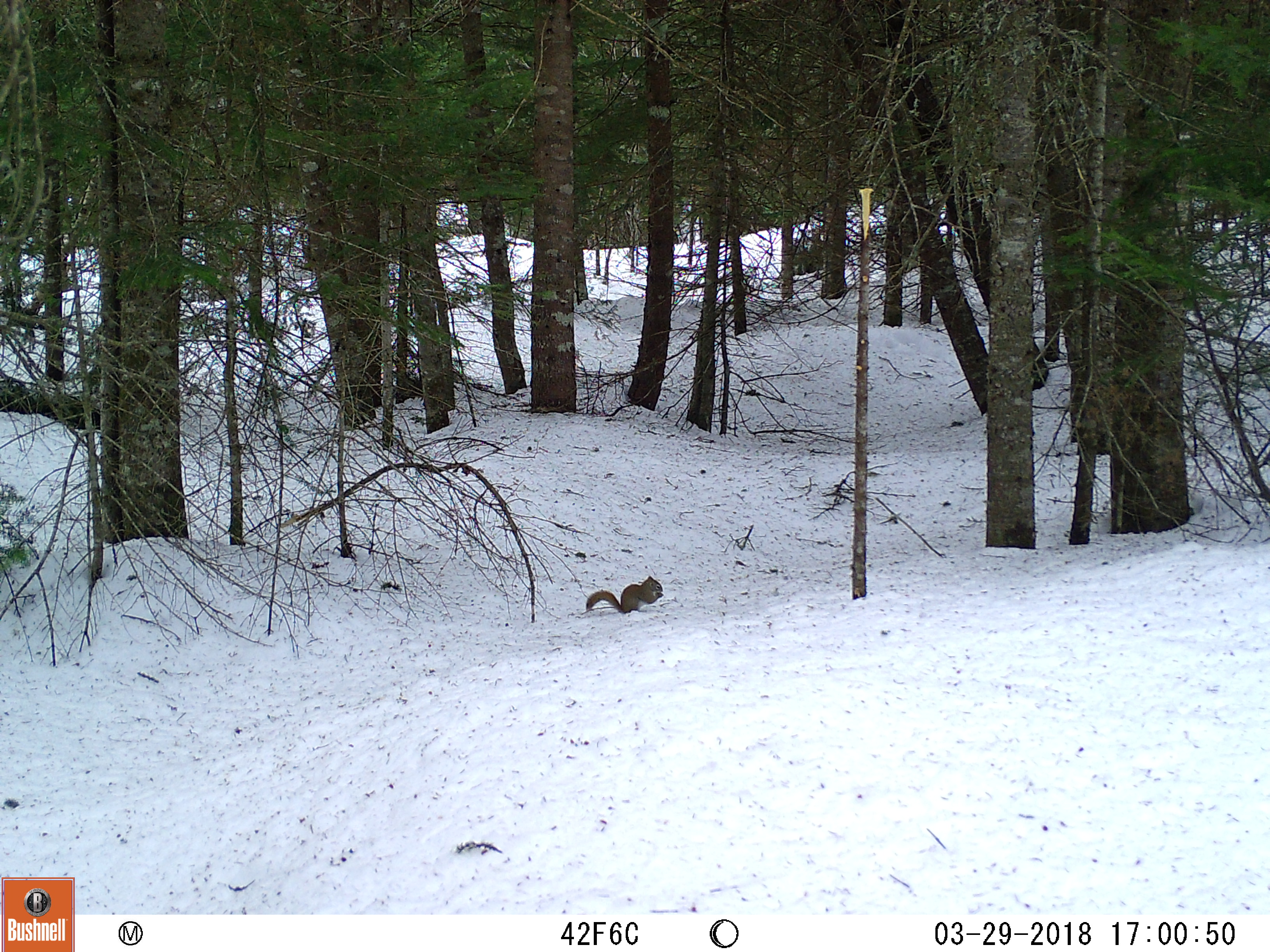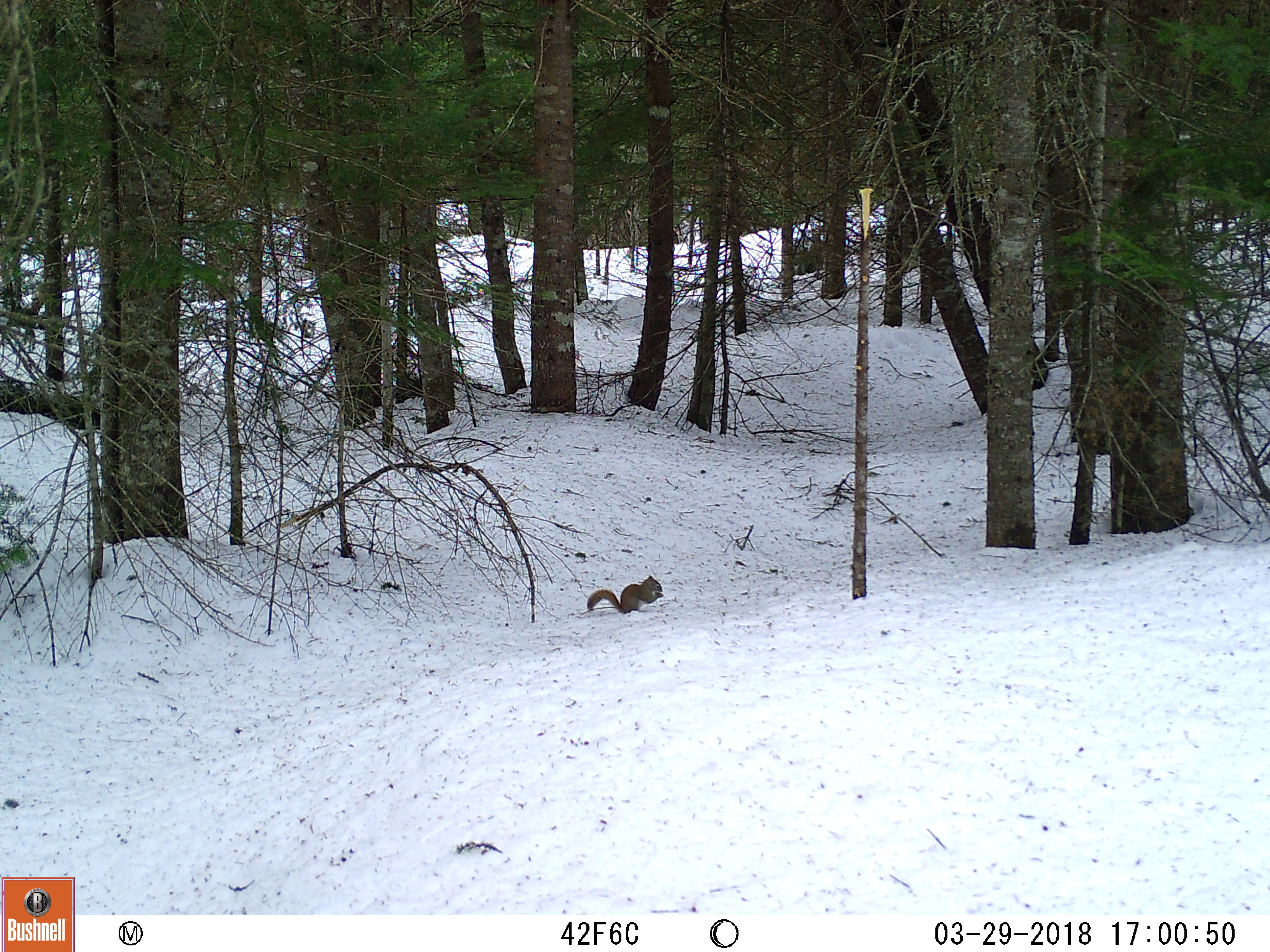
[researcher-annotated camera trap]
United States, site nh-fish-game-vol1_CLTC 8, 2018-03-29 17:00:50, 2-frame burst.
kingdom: Animalia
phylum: Chordata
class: Mammalia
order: Rodentia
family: Sciuridae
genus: Tamiasciurus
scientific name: Tamiasciurus hudsonicus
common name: red squirrel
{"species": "red squirrel (Tamiasciurus hudsonicus)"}